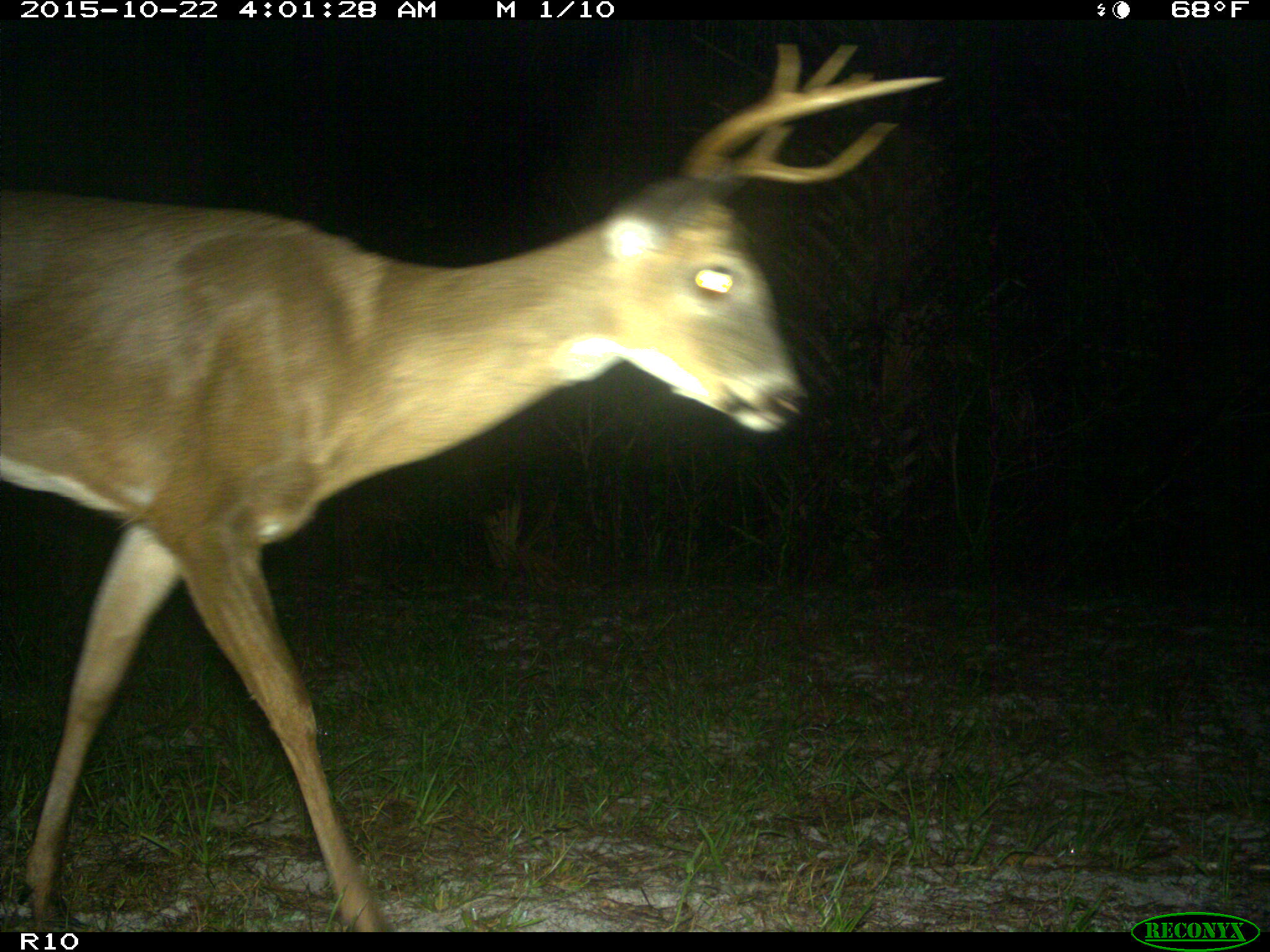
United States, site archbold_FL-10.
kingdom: Animalia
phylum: Chordata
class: Mammalia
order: Artiodactyla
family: Cervidae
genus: Odocoileus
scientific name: Odocoileus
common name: deer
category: unidentified deer